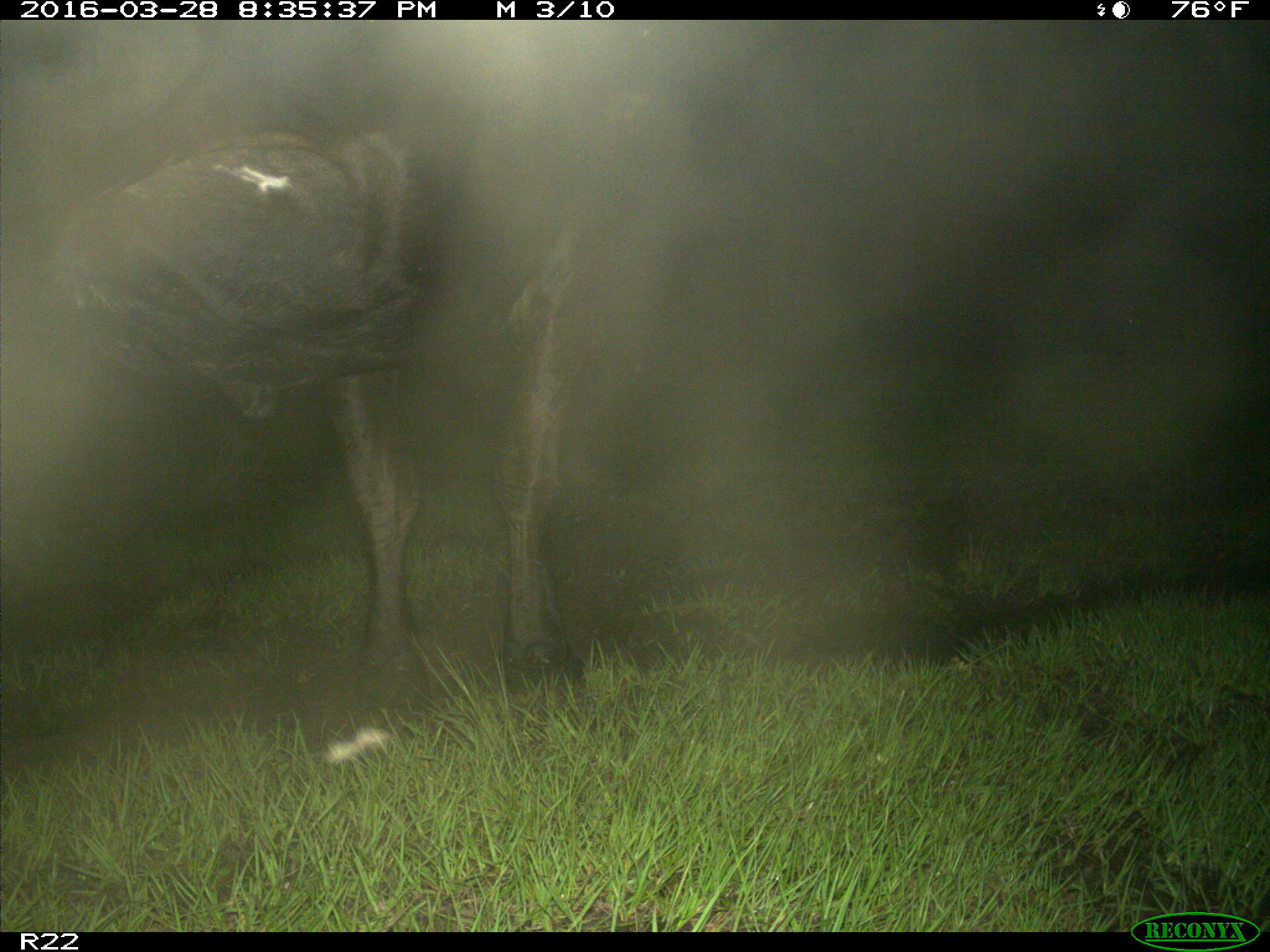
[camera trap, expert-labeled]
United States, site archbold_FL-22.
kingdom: Animalia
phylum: Chordata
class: Mammalia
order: Artiodactyla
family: Bovidae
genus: Bos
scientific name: Bos taurus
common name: domestic cow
Bos taurus (domestic cow).